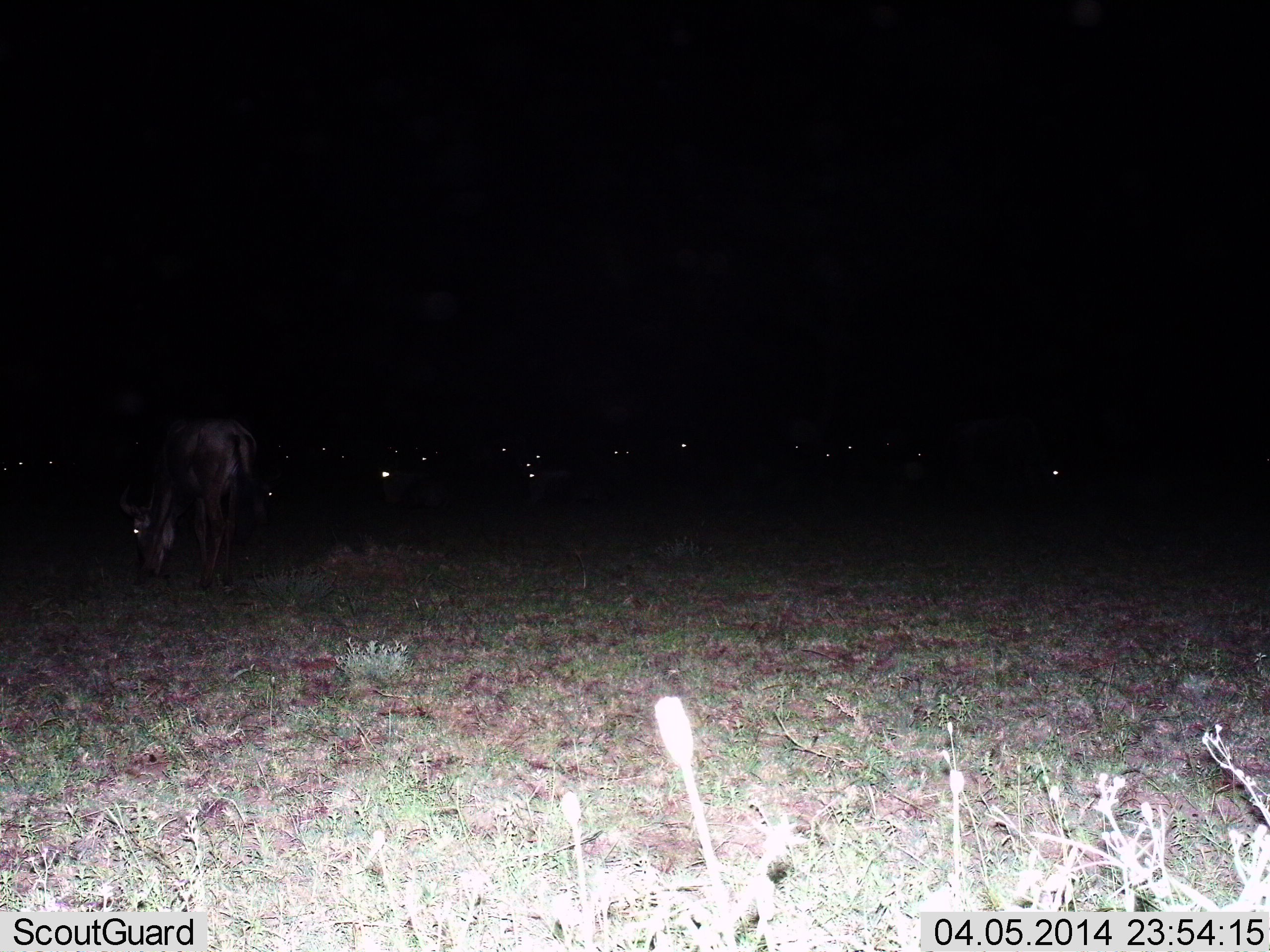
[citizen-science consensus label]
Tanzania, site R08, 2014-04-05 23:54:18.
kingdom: Animalia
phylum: Chordata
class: Mammalia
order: Artiodactyla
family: Bovidae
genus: Connochaetes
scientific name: Connochaetes taurinus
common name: blue wildebeest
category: wildebeest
Wildebeest (blue wildebeest) (Connochaetes taurinus), count 11-50. Behavior (volunteer vote fractions): standing 40%, resting 0%, moving 0%, interacting 0%. Young present (vote fraction): 0%. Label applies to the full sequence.